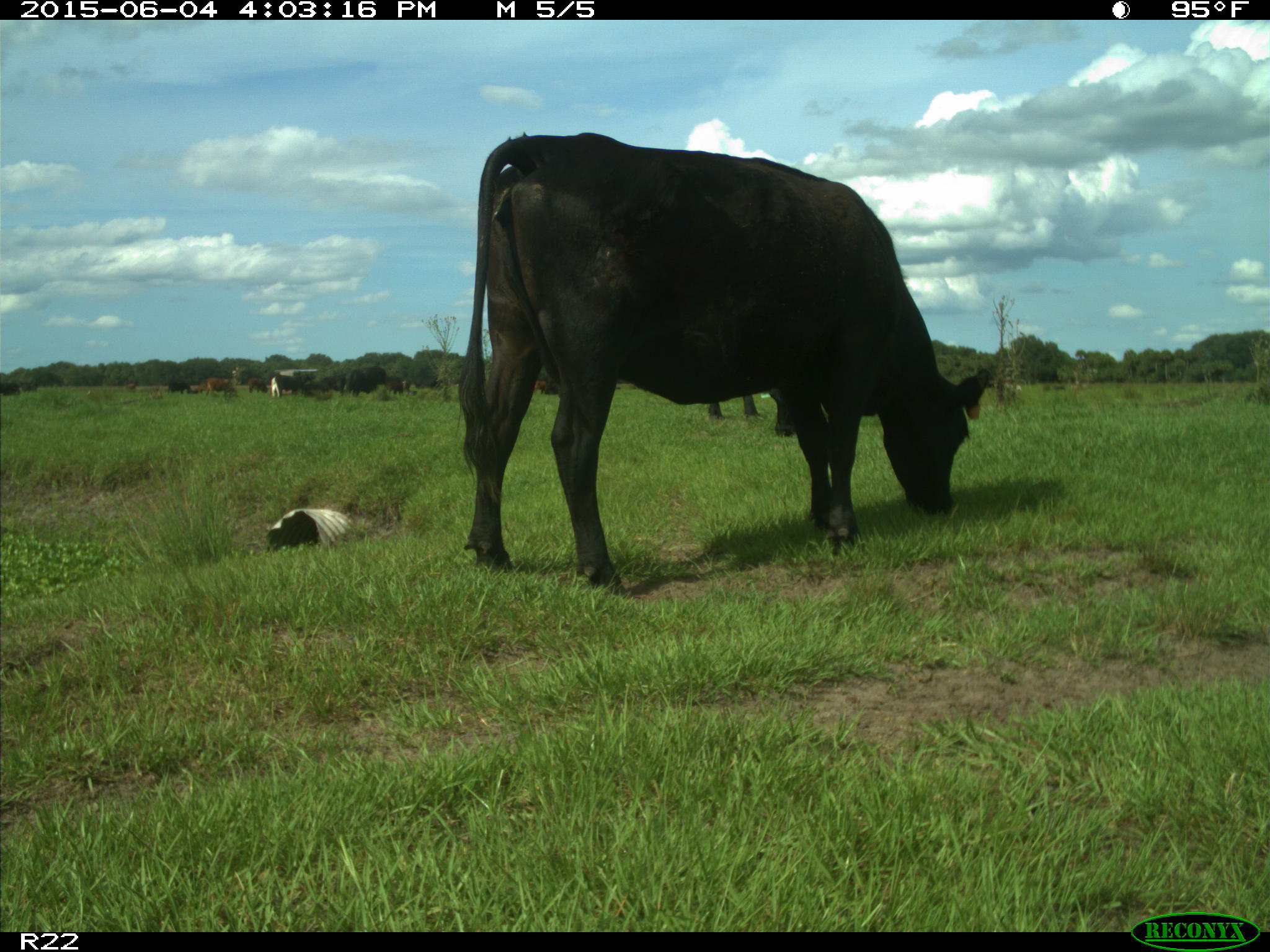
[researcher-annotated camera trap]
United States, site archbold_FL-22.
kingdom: Animalia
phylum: Chordata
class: Mammalia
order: Artiodactyla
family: Bovidae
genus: Bos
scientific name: Bos taurus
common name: domestic cow